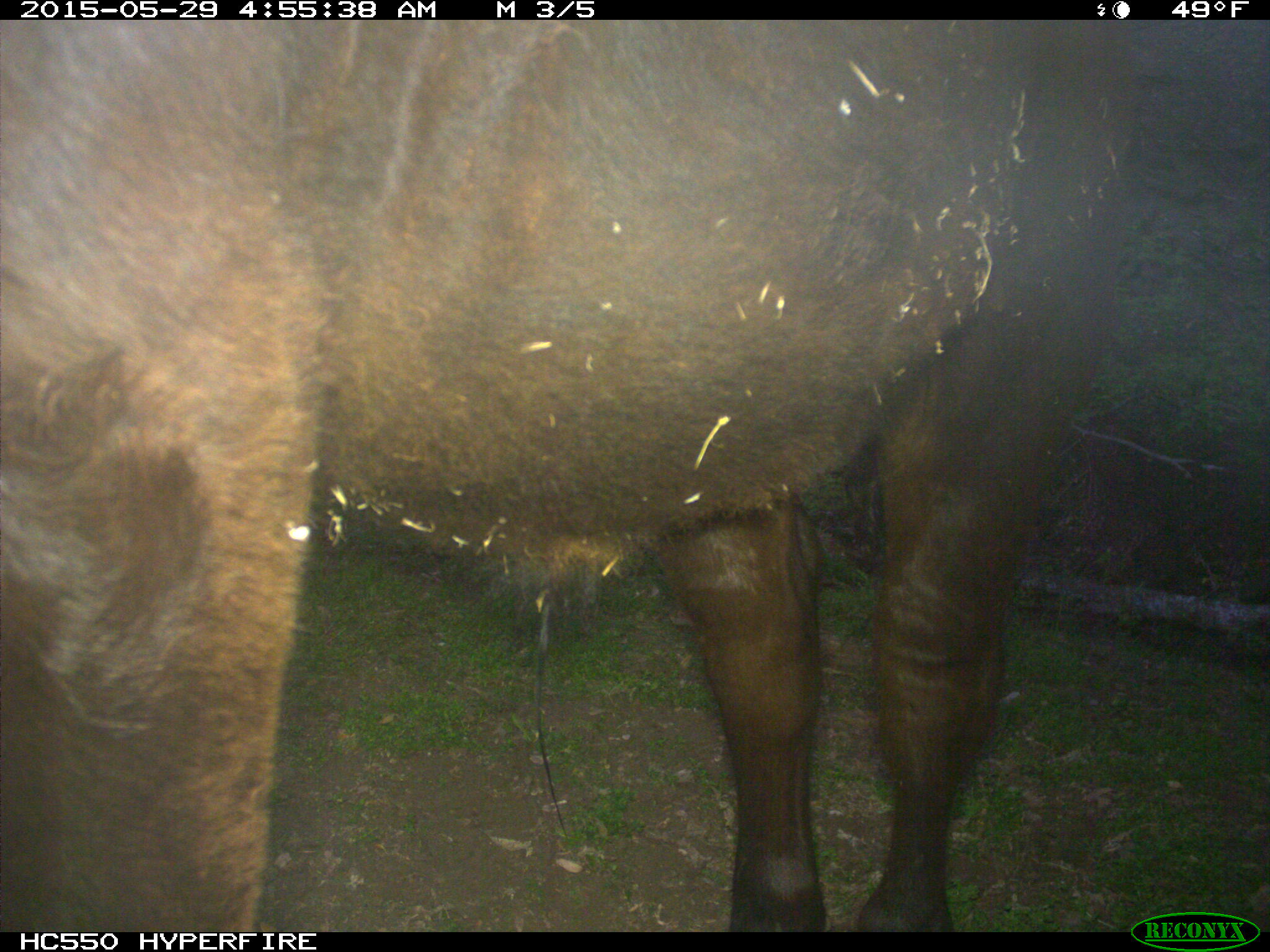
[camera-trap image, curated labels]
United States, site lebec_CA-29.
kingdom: Animalia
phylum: Chordata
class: Mammalia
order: Artiodactyla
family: Bovidae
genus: Bos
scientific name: Bos taurus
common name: domestic cow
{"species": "Bos taurus (domestic cow)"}